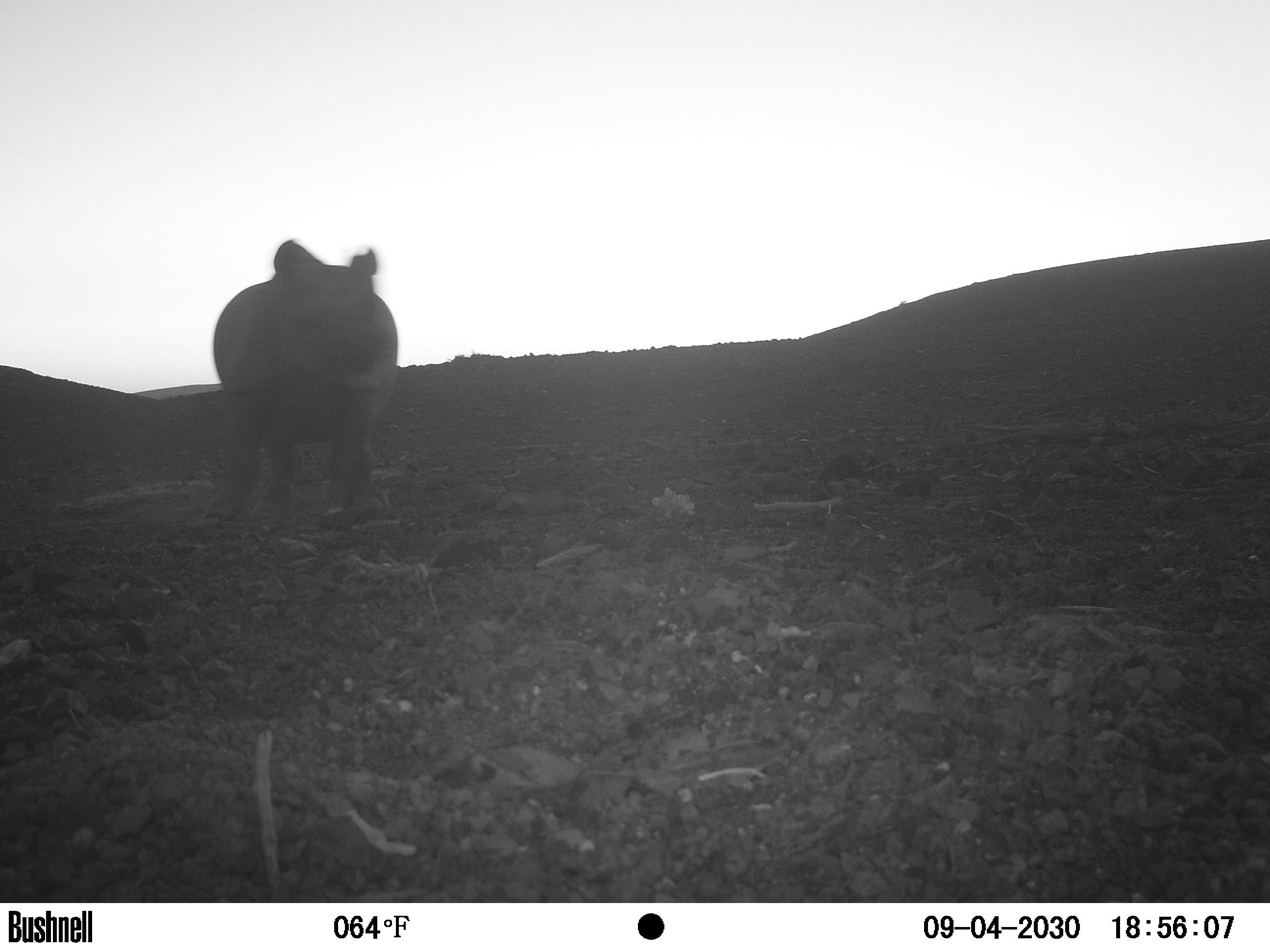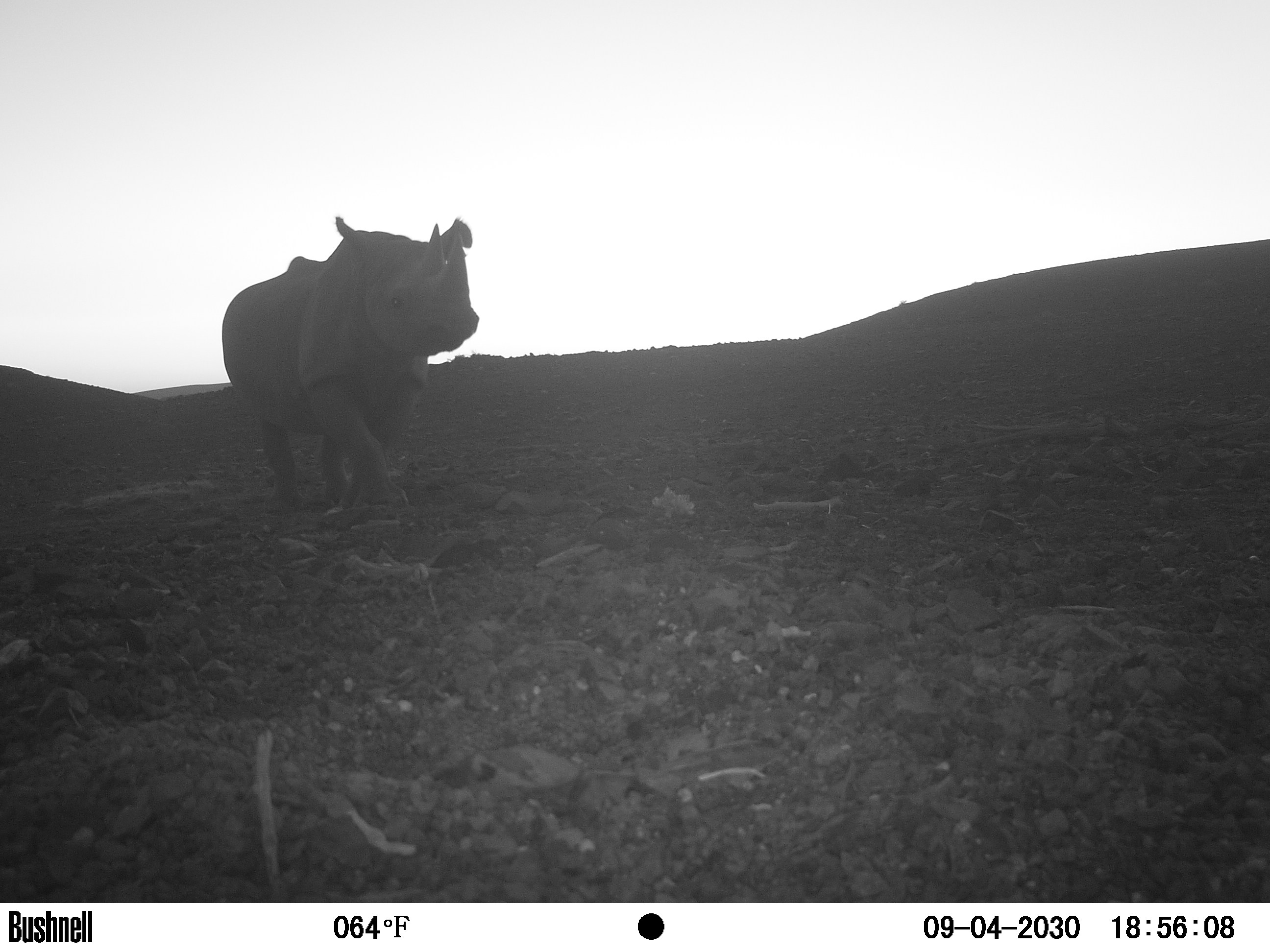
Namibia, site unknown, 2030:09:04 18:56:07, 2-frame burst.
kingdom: Animalia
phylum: Chordata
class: Mammalia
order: Perissodactyla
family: Rhinocerotidae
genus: Diceros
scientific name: Diceros bicornis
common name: black rhinoceros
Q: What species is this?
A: Diceros bicornis (black rhinoceros).